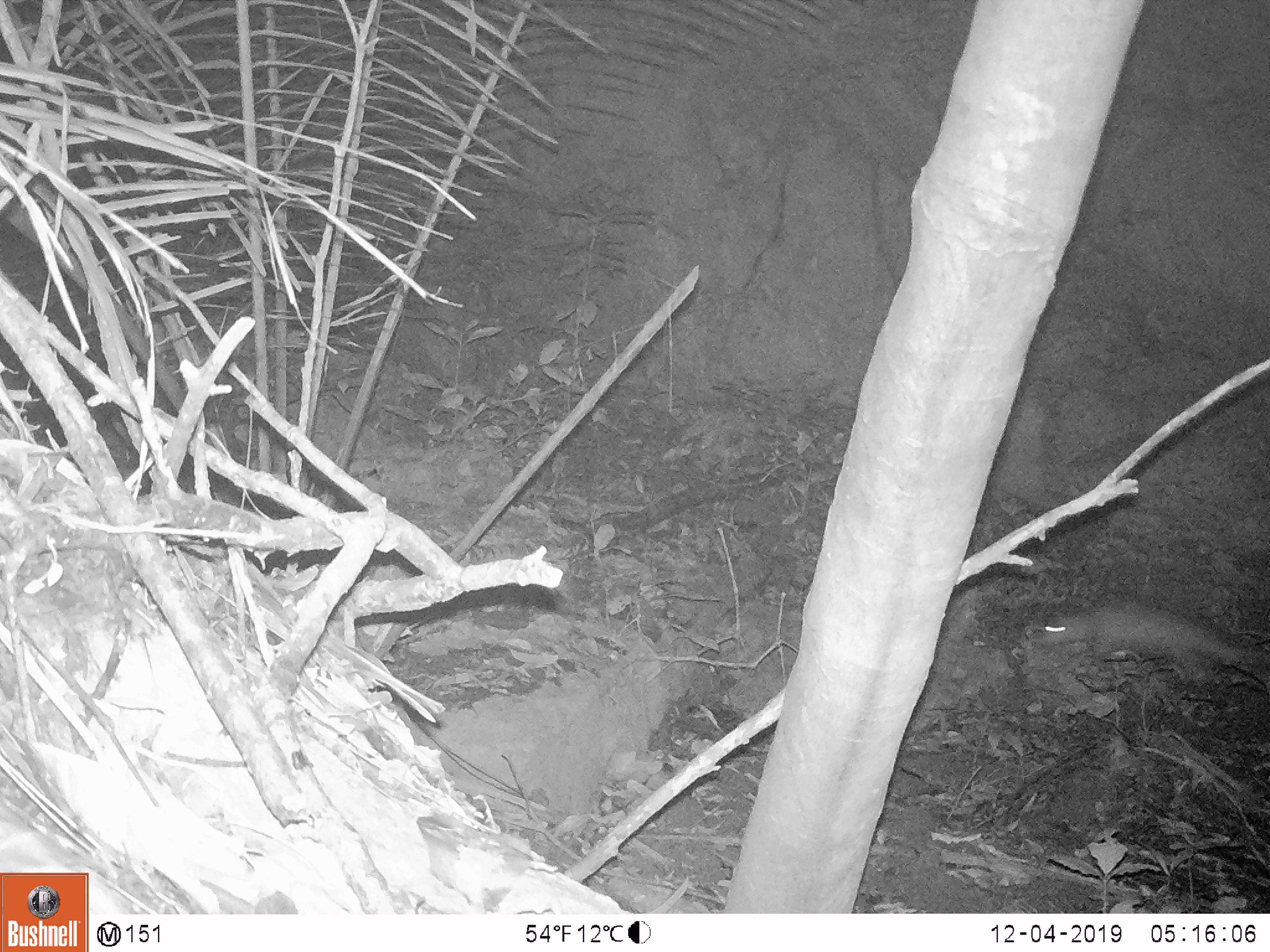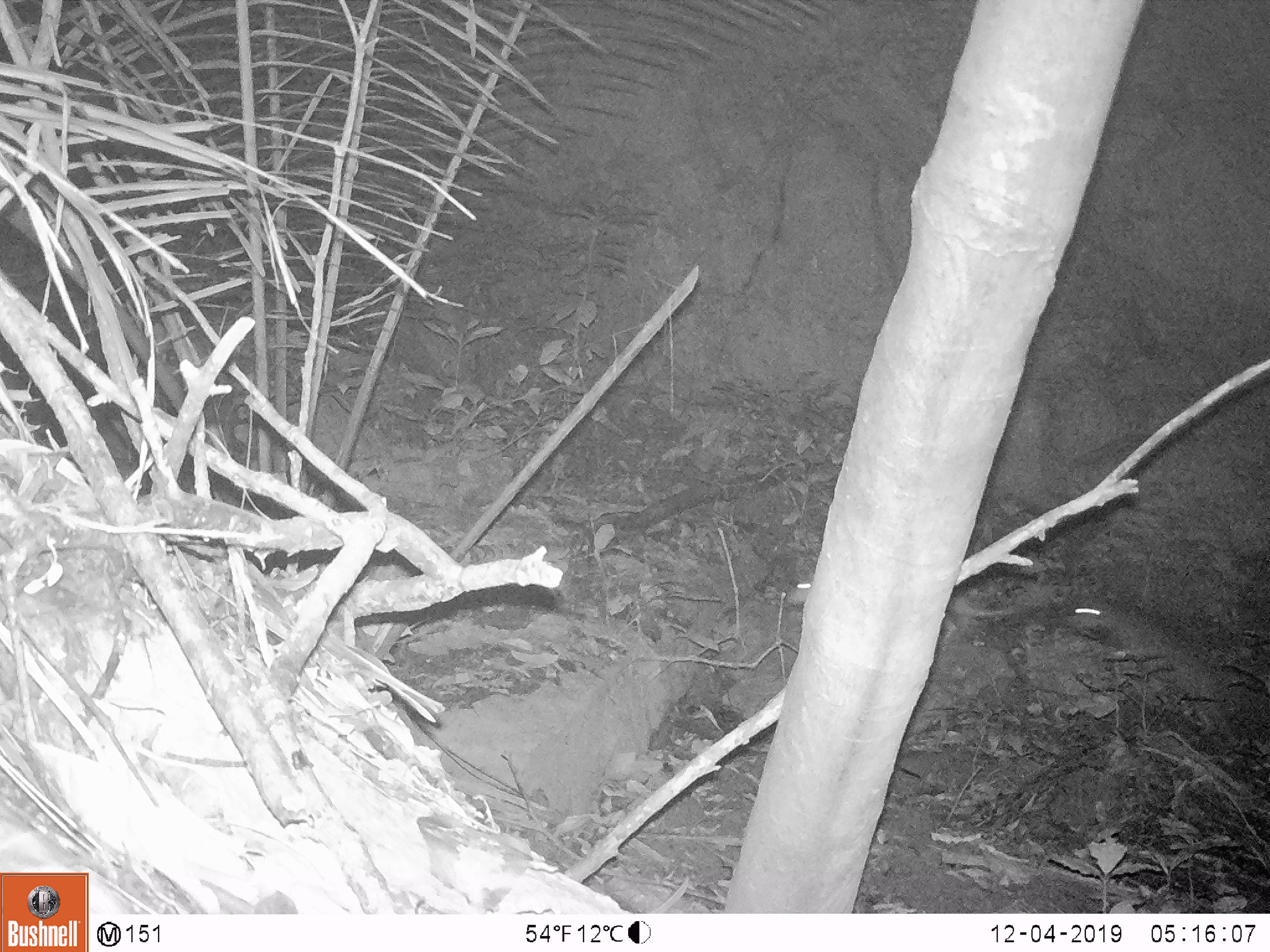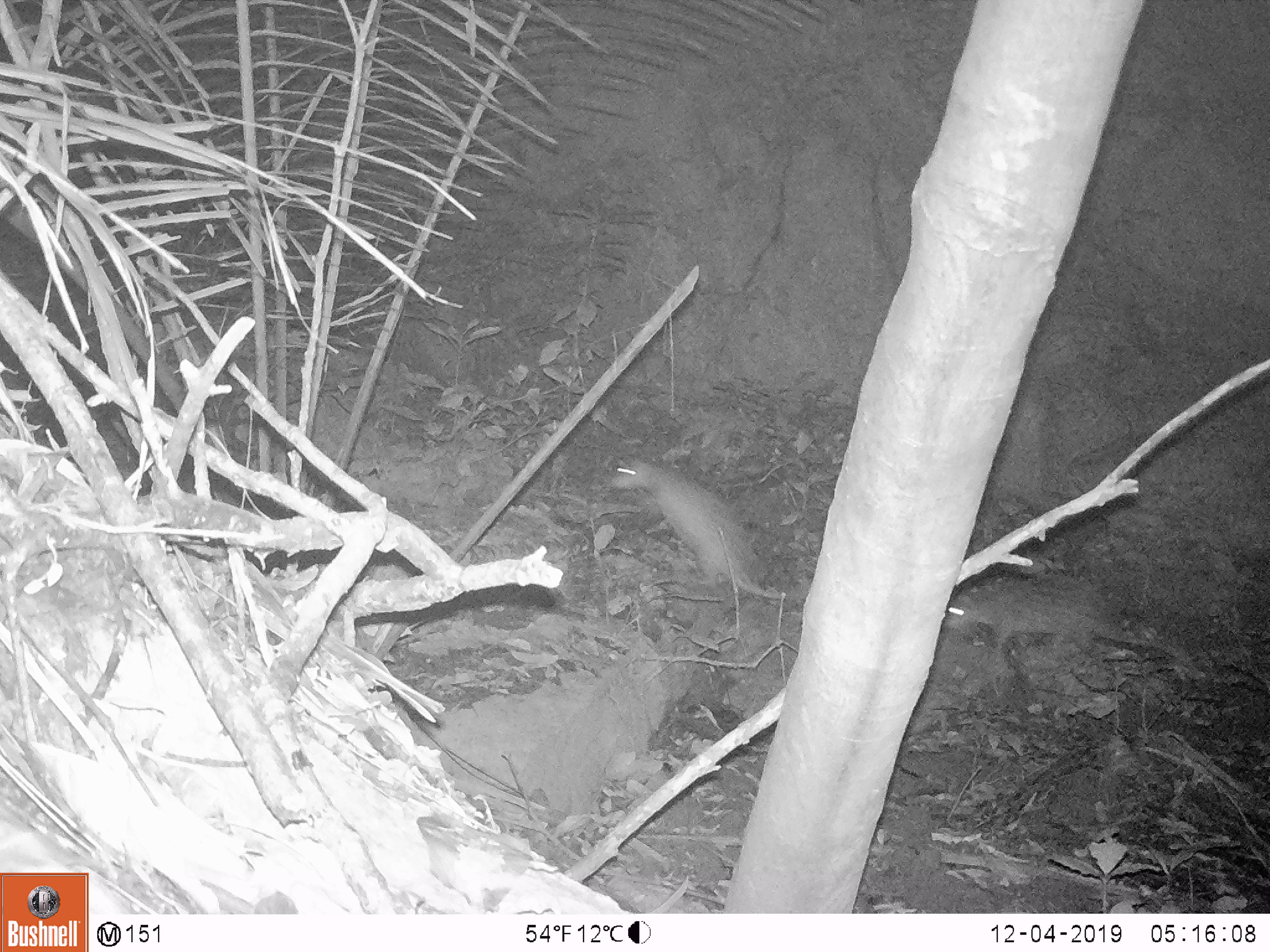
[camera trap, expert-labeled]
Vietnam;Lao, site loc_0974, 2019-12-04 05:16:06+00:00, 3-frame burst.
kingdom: Animalia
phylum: Chordata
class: Mammalia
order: Rodentia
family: Hystricidae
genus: Atherurus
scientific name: Atherurus macrourus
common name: asiatic brush-tailed porcupine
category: asiatic brush tailed porcupine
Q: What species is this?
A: Asiatic brush tailed porcupine (asiatic brush-tailed porcupine) (Atherurus macrourus).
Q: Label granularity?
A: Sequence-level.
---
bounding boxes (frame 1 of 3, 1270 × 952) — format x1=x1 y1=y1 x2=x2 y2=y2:
asiatic brush tailed porcupine: x1=1039 y1=602 x2=1263 y2=682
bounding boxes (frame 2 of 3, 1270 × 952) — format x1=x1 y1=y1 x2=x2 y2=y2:
asiatic brush tailed porcupine: x1=1067 y1=595 x2=1217 y2=701; x1=784 y1=575 x2=1015 y2=632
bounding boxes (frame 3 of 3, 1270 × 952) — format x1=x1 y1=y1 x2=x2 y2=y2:
asiatic brush tailed porcupine: x1=609 y1=457 x2=789 y2=602; x1=943 y1=572 x2=1181 y2=661